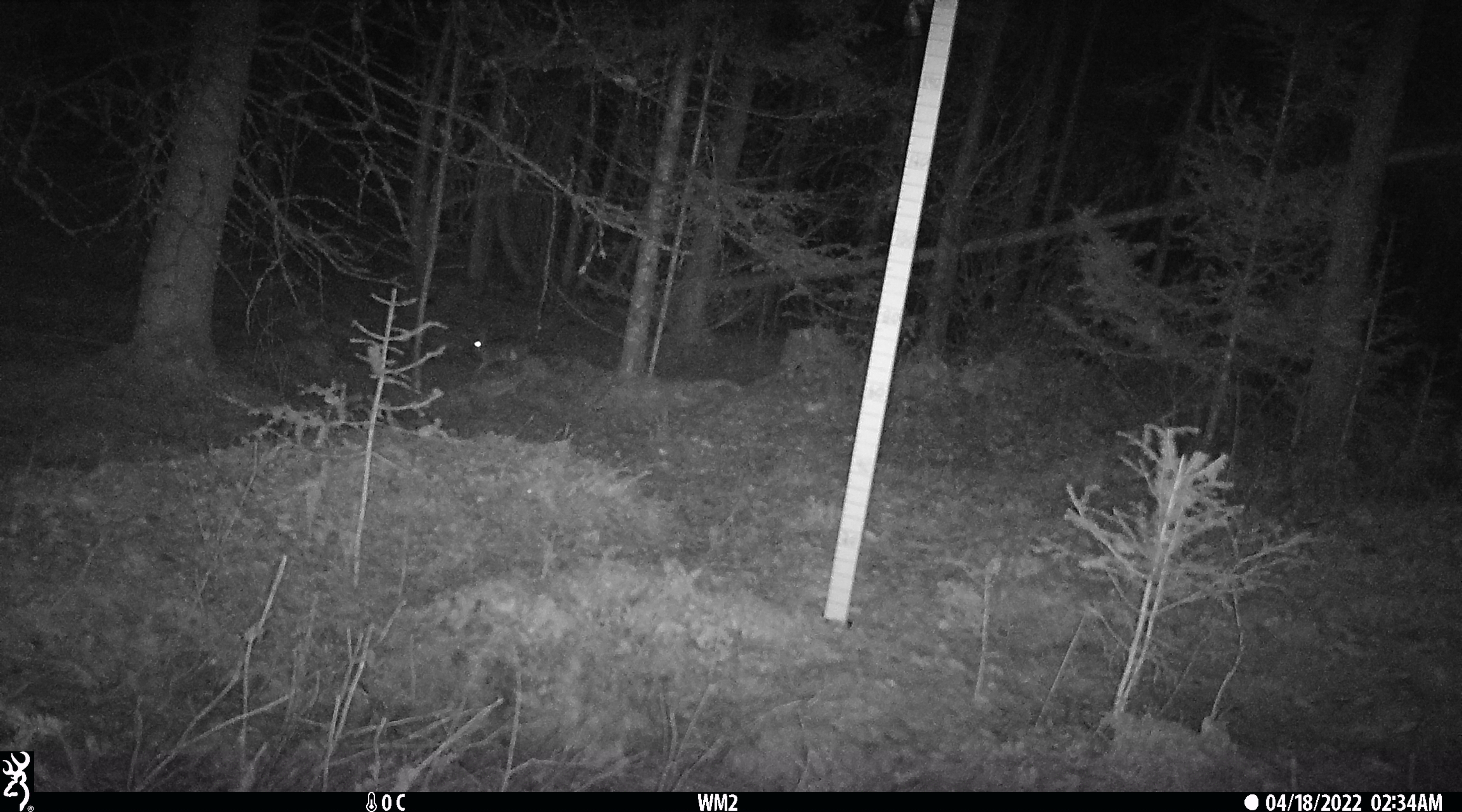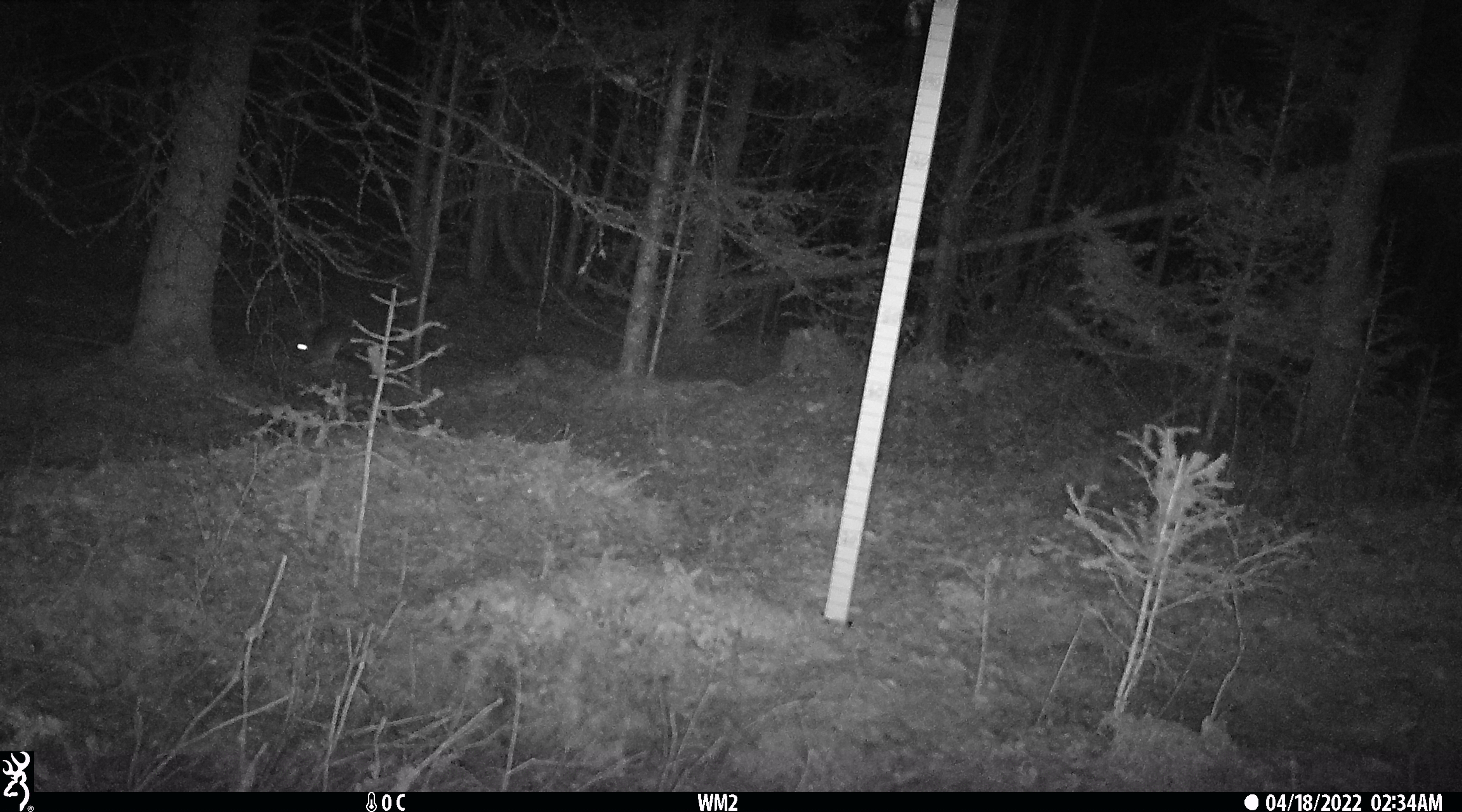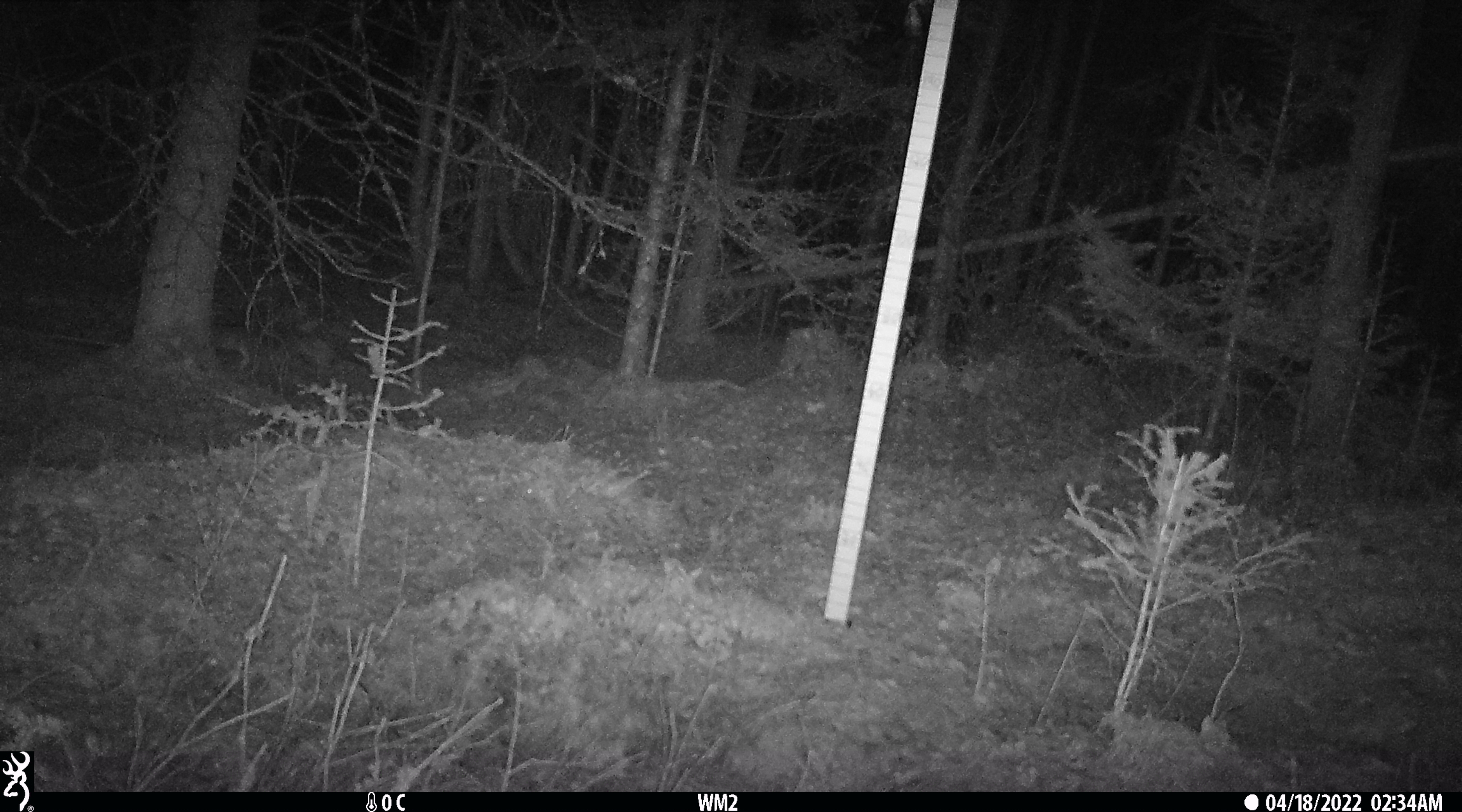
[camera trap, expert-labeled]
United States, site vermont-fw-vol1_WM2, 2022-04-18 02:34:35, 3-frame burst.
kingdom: Animalia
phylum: Chordata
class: Mammalia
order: Lagomorpha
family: Leporidae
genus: Lepus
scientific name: Lepus americanus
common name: snowshoe hare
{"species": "snowshoe hare (Lepus americanus)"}